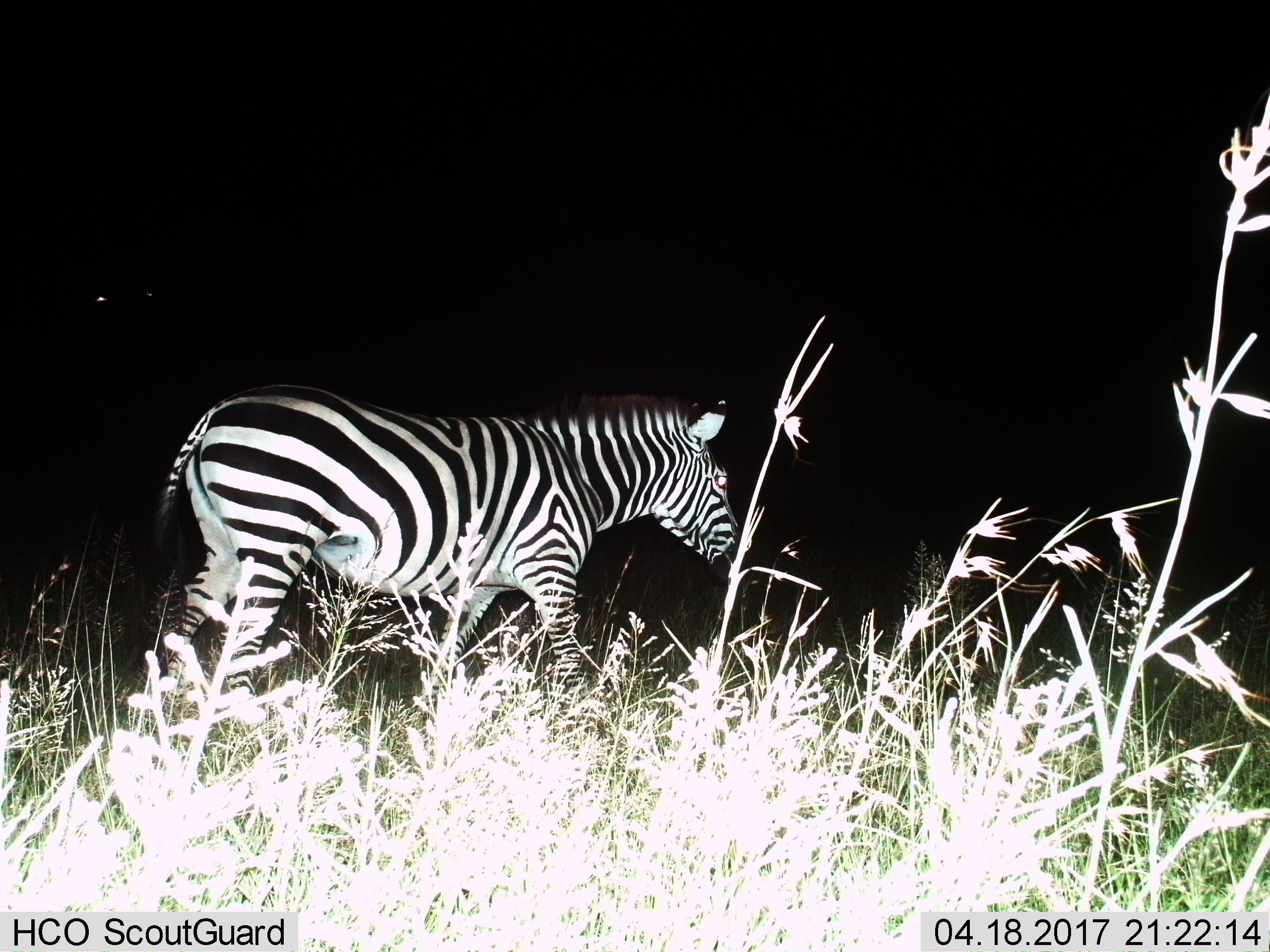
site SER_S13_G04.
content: unidentified animal